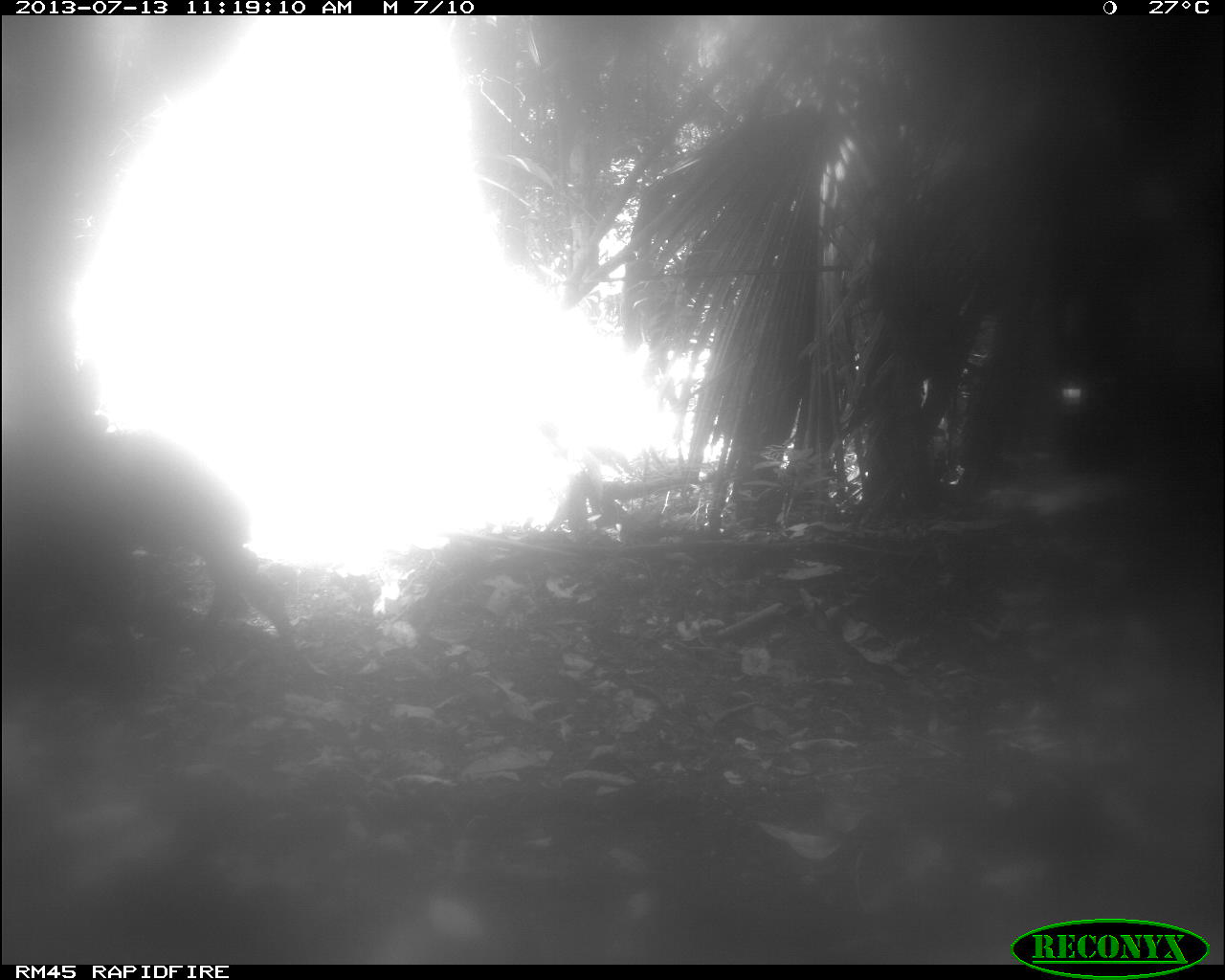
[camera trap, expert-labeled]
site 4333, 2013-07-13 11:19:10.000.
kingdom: Animalia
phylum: Chordata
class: Mammalia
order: Artiodactyla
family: Tayassuidae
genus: Tayassu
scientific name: Tayassu pecari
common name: white-lipped peccary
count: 1